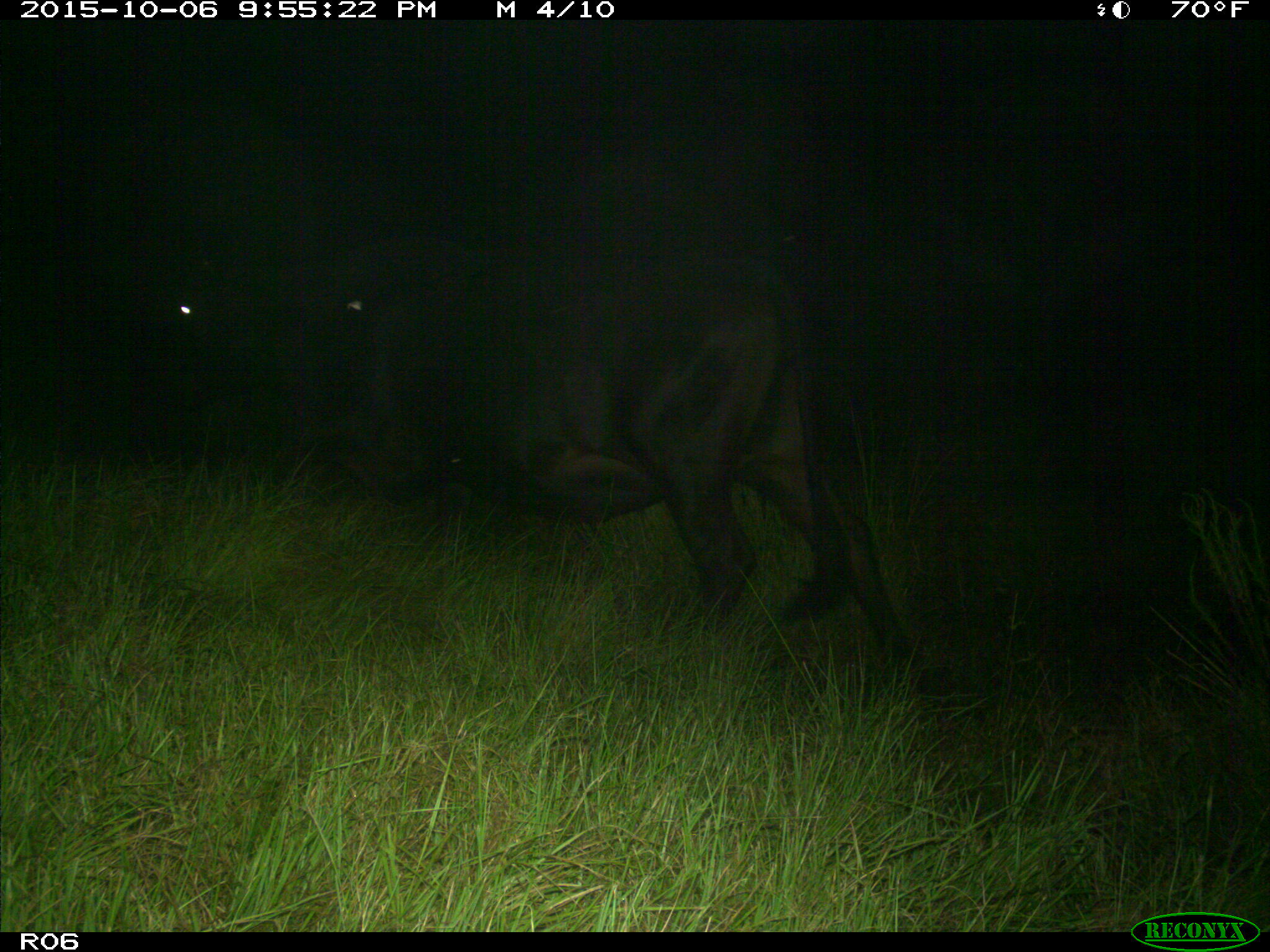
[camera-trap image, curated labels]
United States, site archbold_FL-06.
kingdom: Animalia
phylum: Chordata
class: Mammalia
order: Artiodactyla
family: Bovidae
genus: Bos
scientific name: Bos taurus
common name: domestic cow